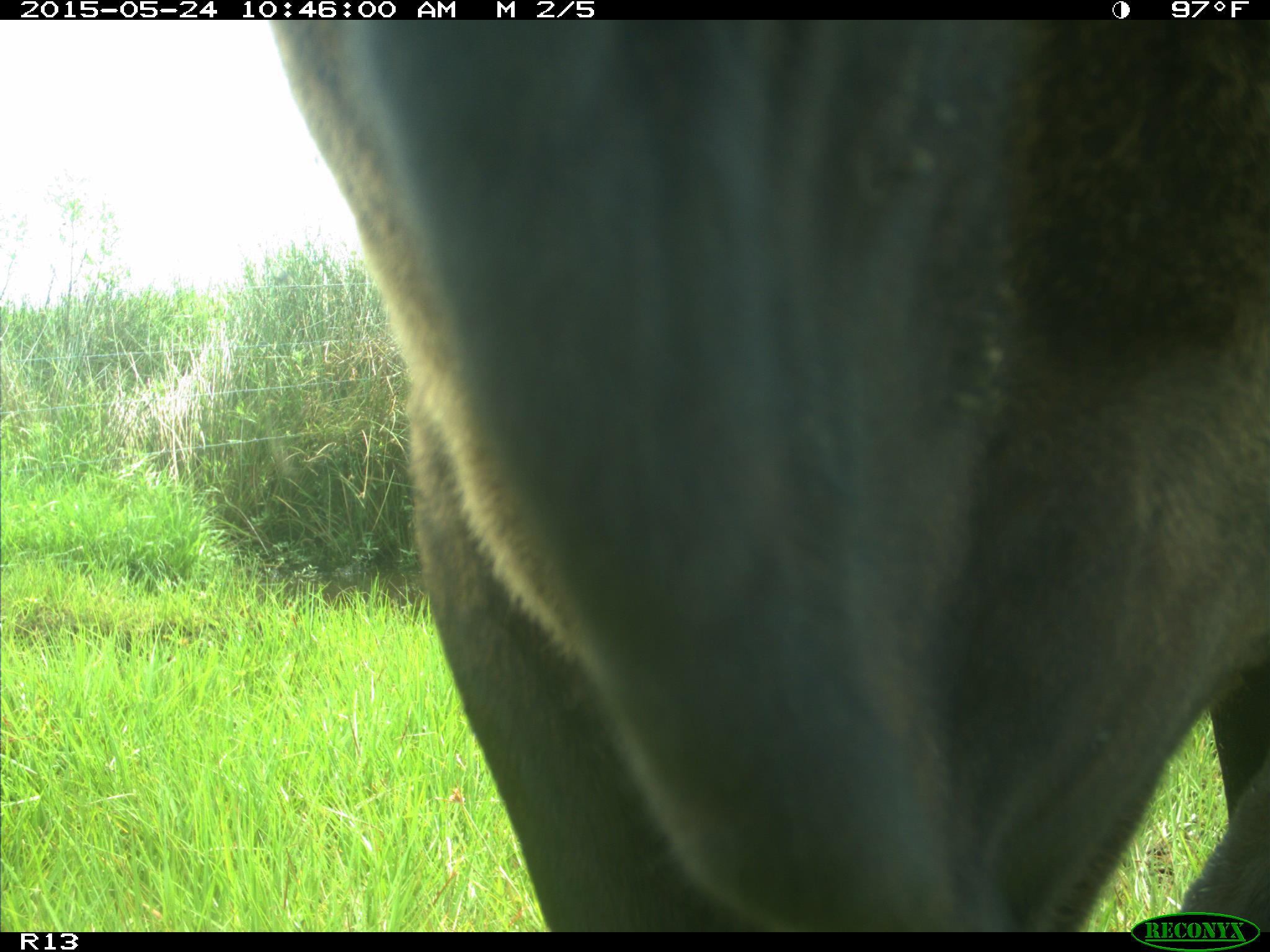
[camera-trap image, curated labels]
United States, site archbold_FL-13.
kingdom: Animalia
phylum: Chordata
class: Mammalia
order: Artiodactyla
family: Bovidae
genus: Bos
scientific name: Bos taurus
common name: domestic cow